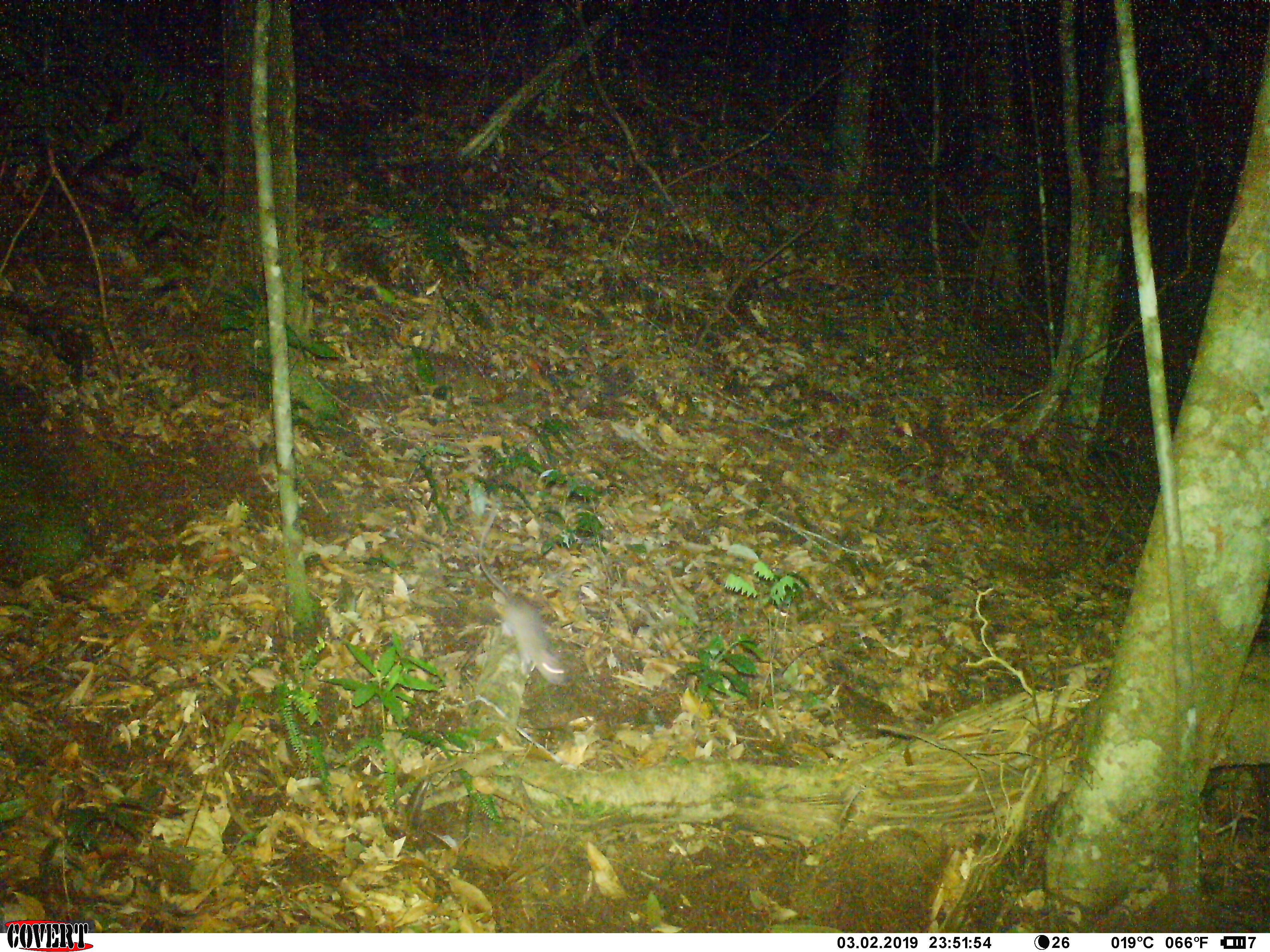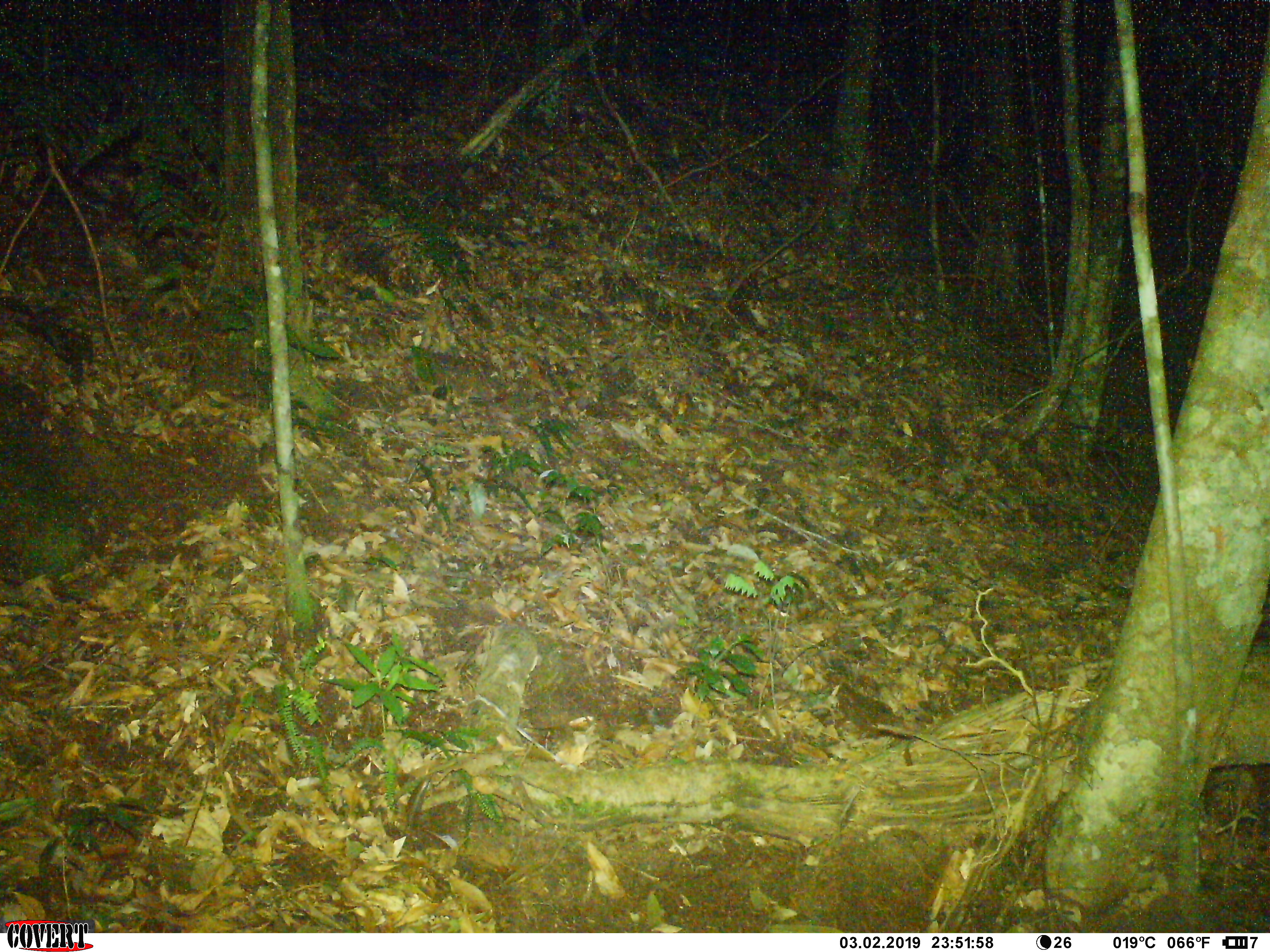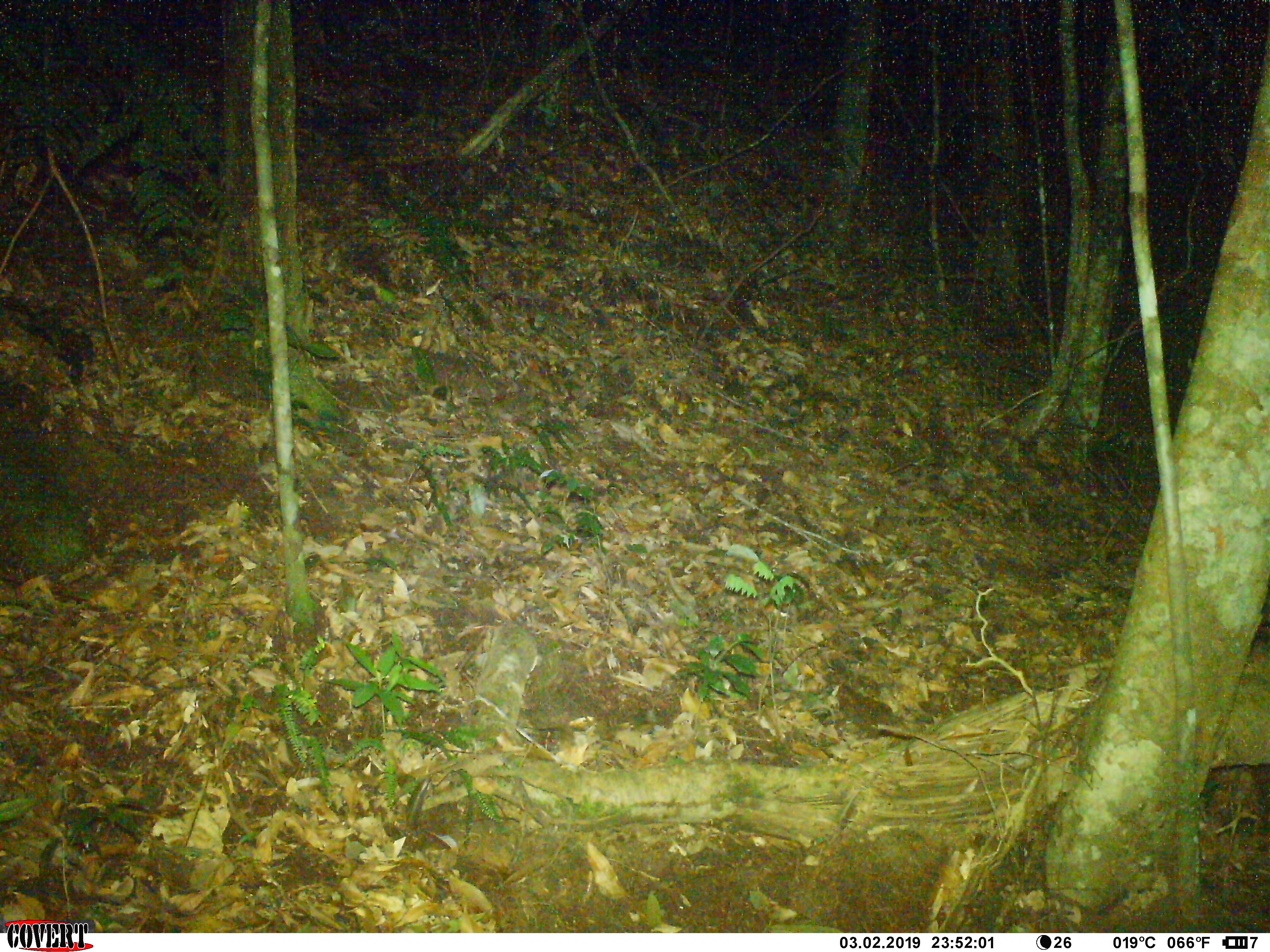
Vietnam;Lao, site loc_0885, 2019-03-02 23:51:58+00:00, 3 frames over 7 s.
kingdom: Animalia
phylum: Chordata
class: Mammalia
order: Rodentia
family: Muridae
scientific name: Muridae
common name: old-world mice and rats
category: unidentified murid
Unidentified murid (old-world mice and rats) (Muridae). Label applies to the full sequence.